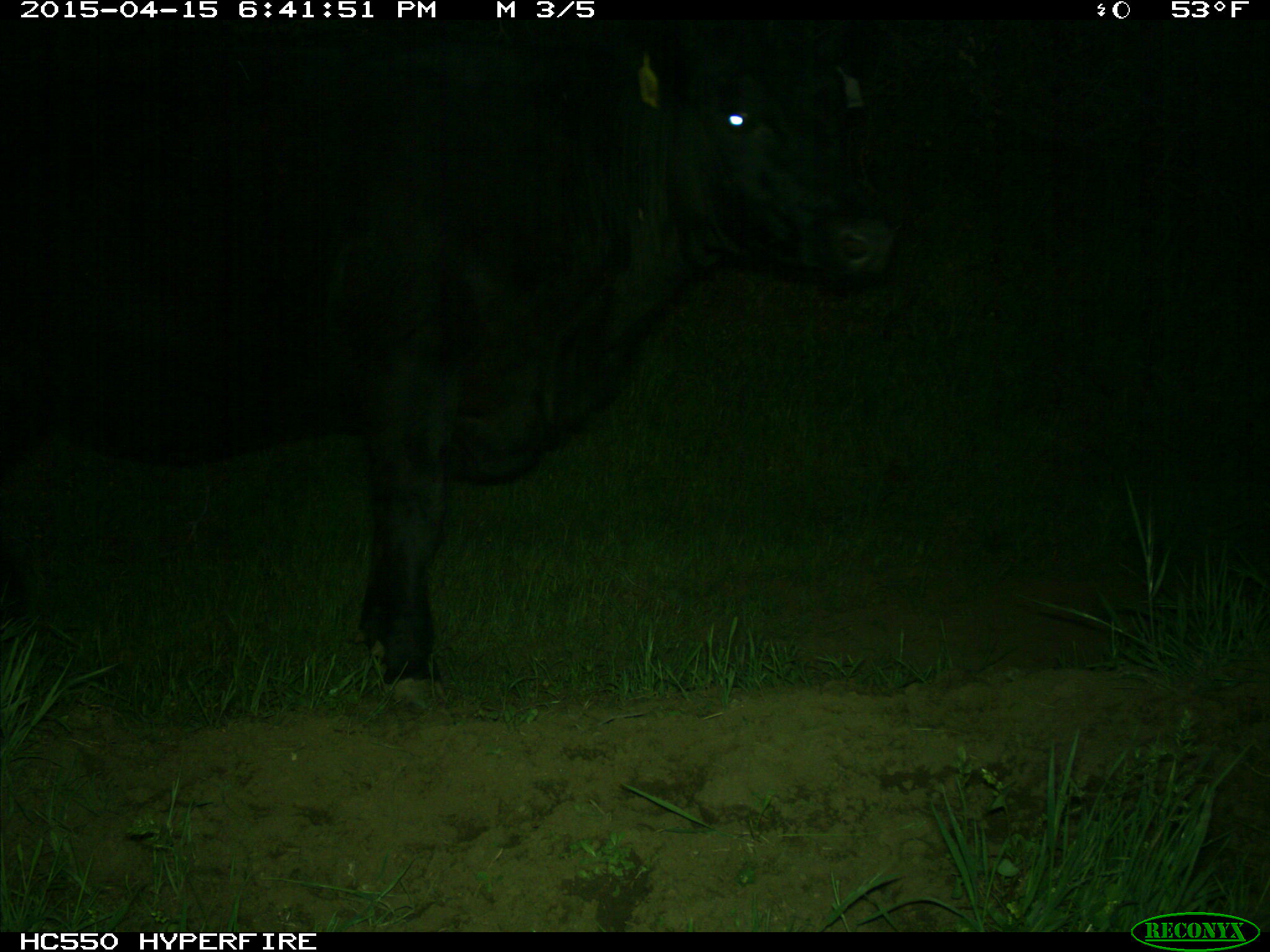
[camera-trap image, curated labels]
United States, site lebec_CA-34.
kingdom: Animalia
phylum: Chordata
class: Mammalia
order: Artiodactyla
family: Bovidae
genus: Bos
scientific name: Bos taurus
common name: domestic cow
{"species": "Bos taurus (domestic cow)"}